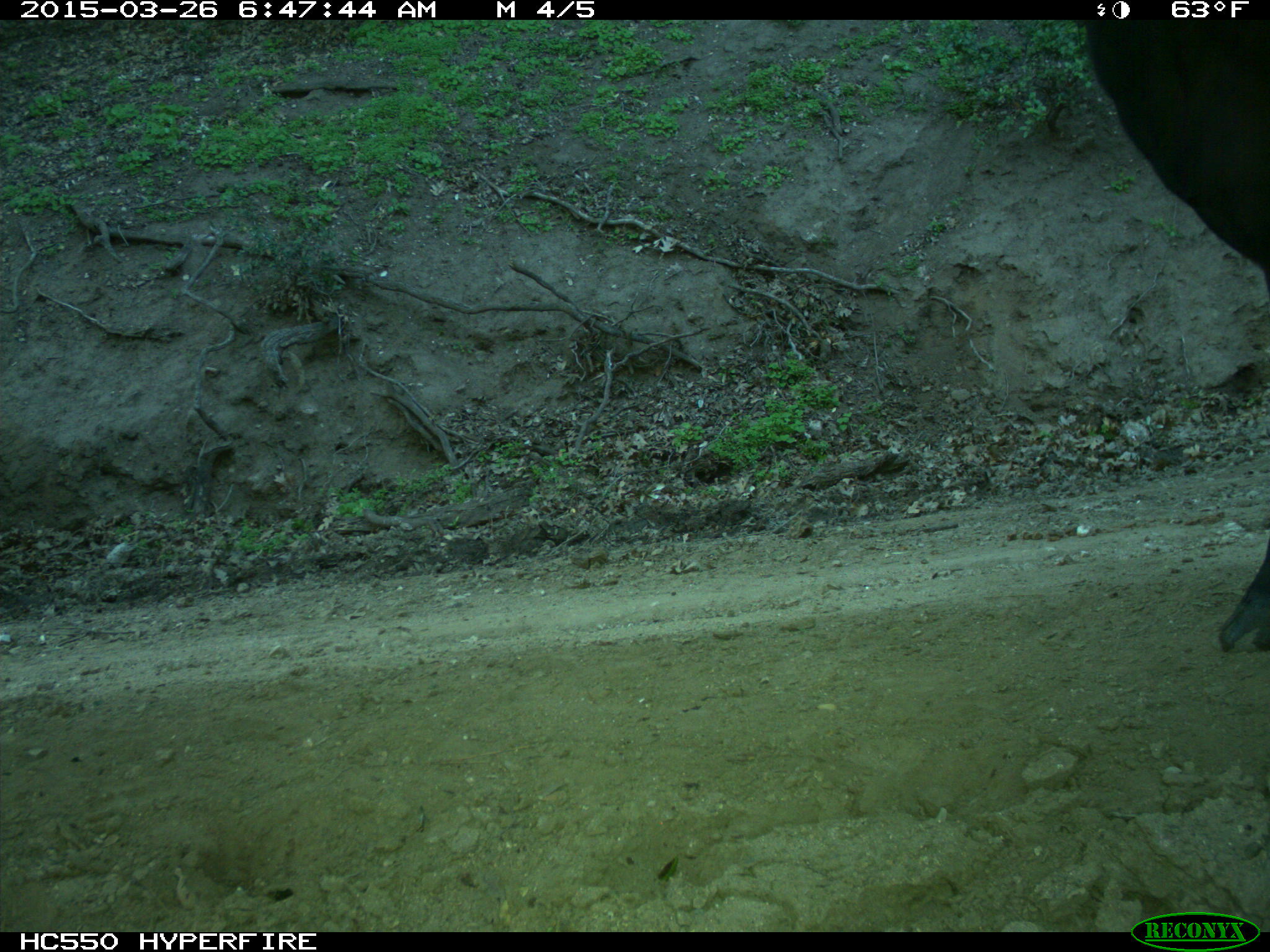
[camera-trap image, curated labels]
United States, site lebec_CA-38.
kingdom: Animalia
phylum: Chordata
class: Mammalia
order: Artiodactyla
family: Bovidae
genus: Bos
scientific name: Bos taurus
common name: domestic cow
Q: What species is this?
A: Bos taurus (domestic cow).